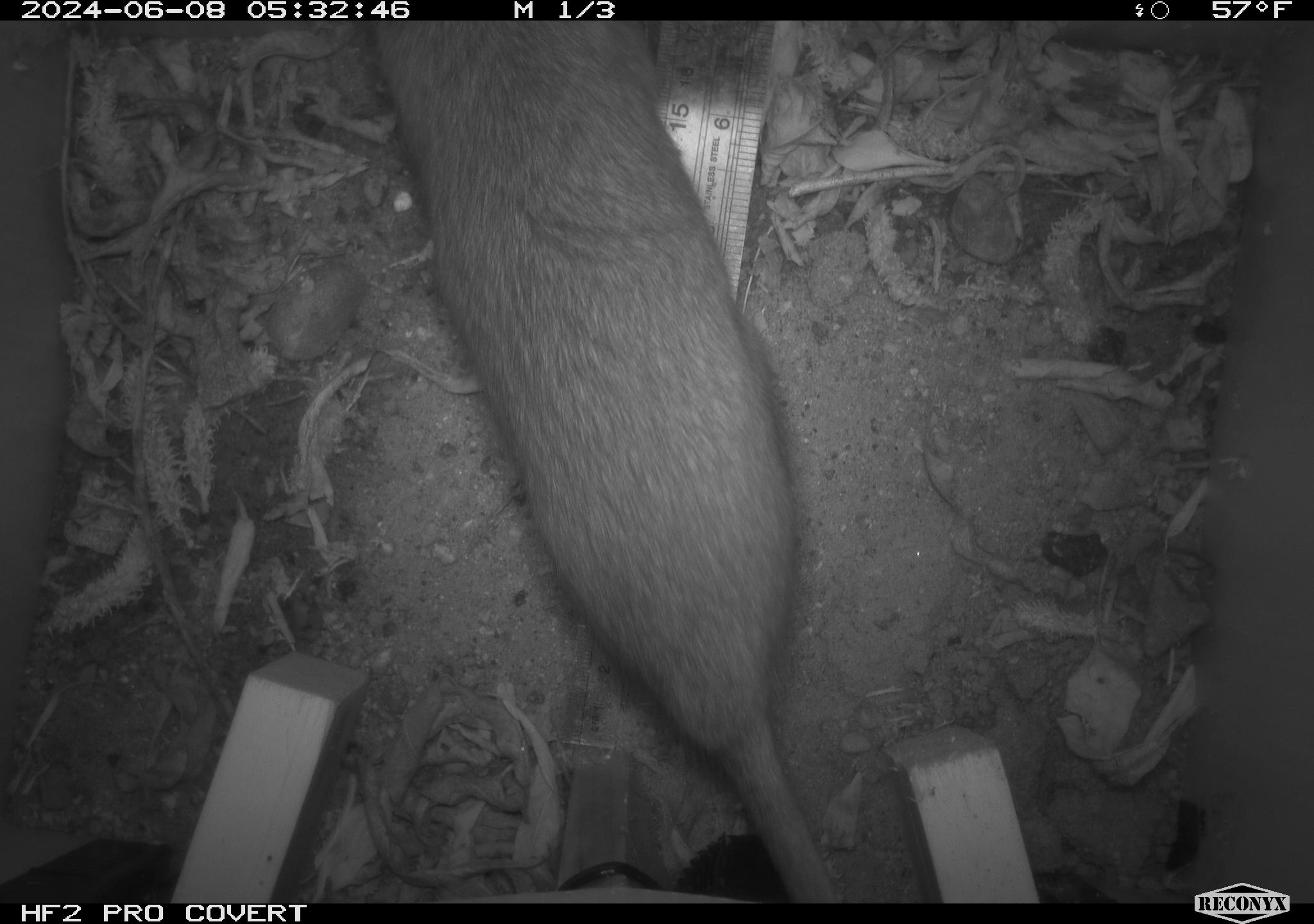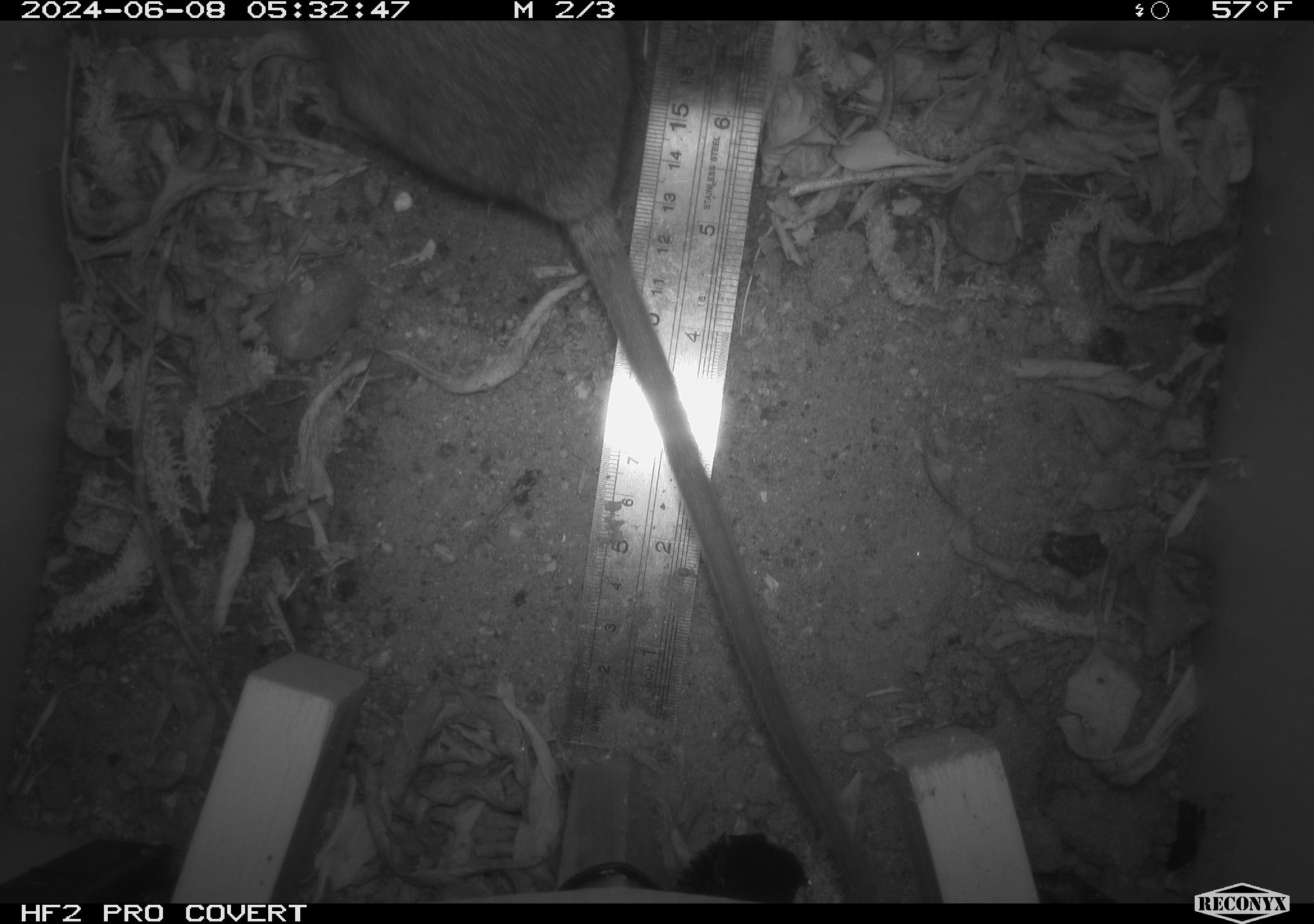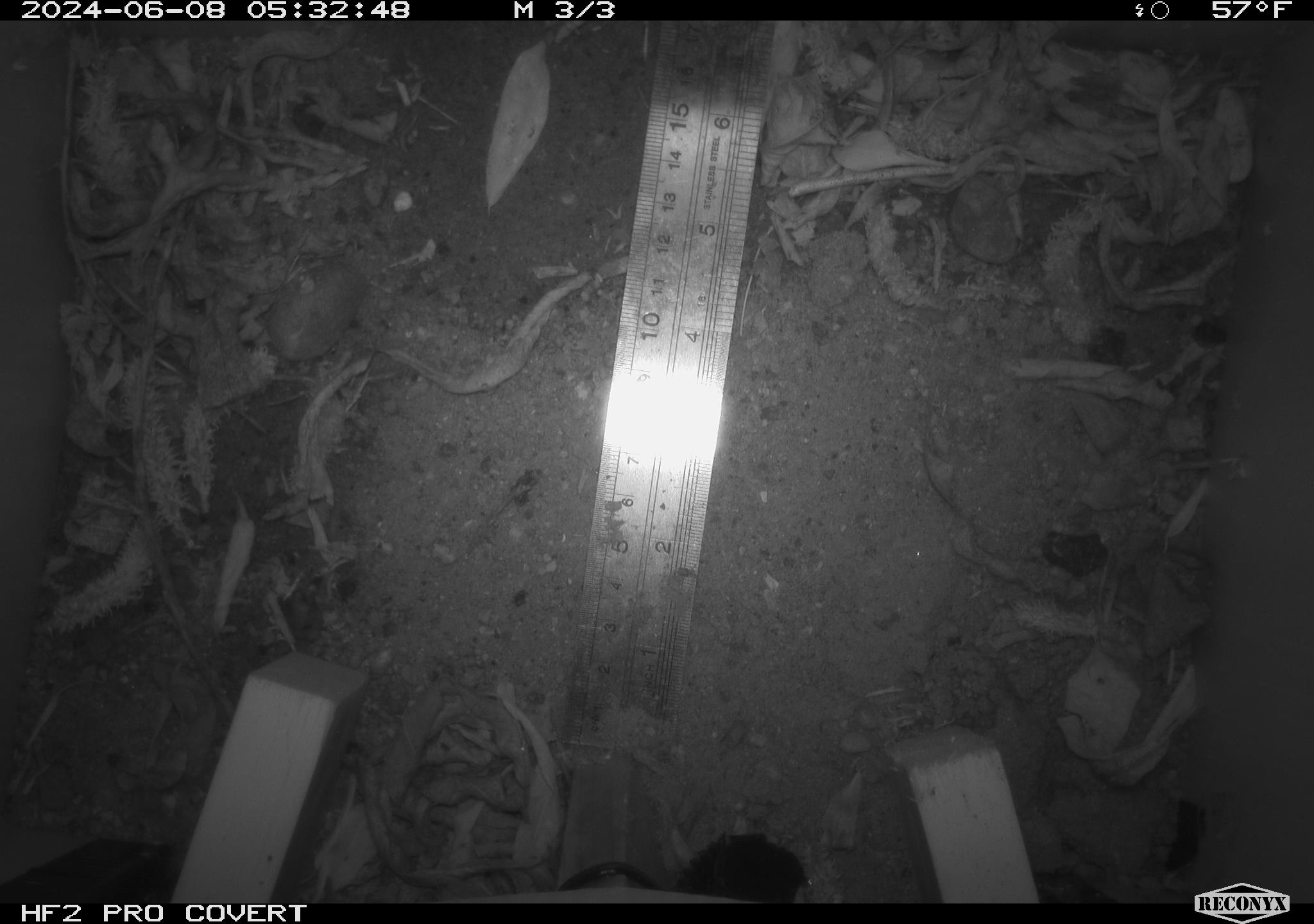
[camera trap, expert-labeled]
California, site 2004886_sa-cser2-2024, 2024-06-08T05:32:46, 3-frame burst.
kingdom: Animalia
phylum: Chordata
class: Mammalia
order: Rodentia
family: Muridae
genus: Rattus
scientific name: Rattus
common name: rat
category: rattus species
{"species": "rattus species (rat) (Rattus)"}